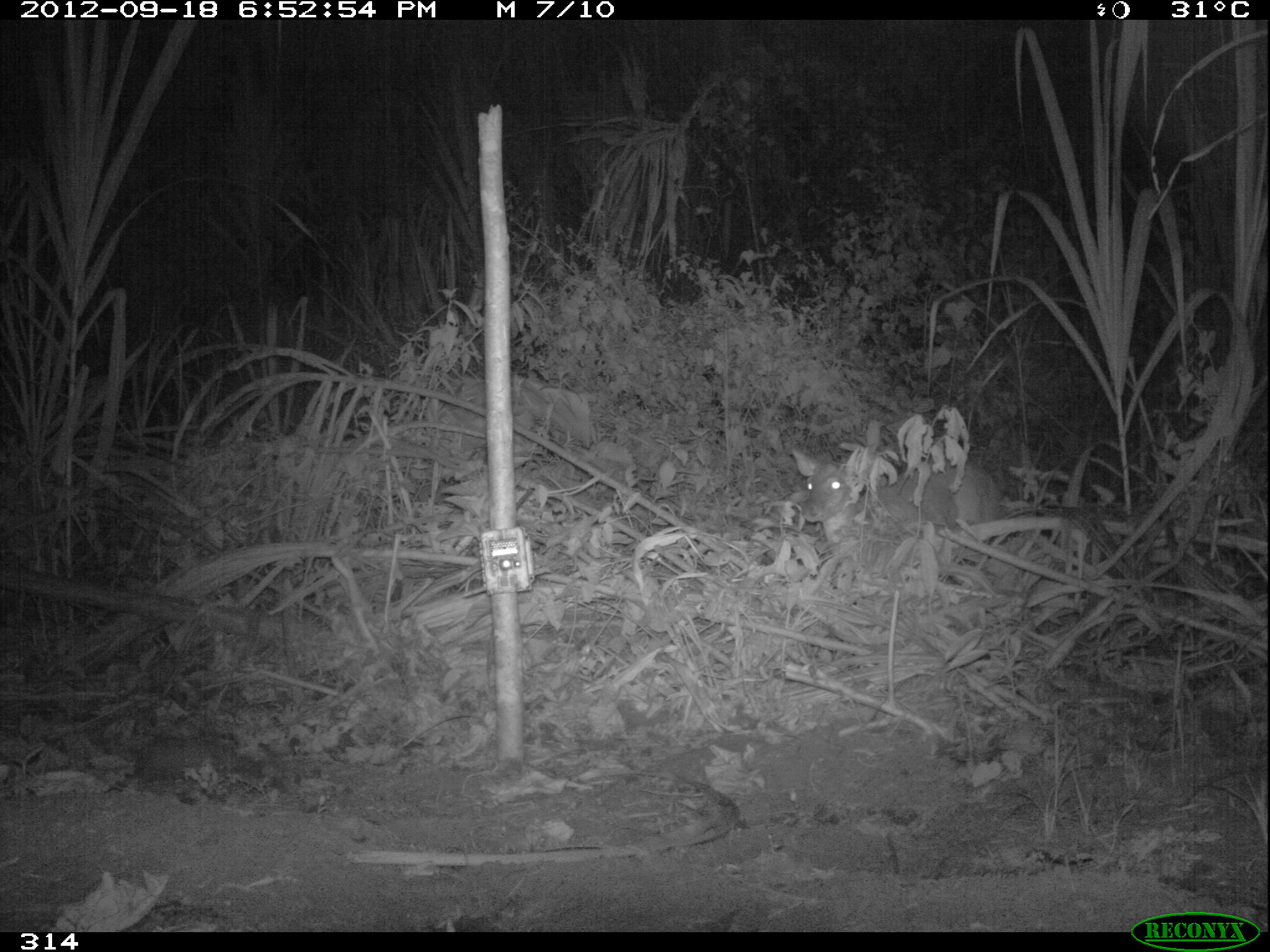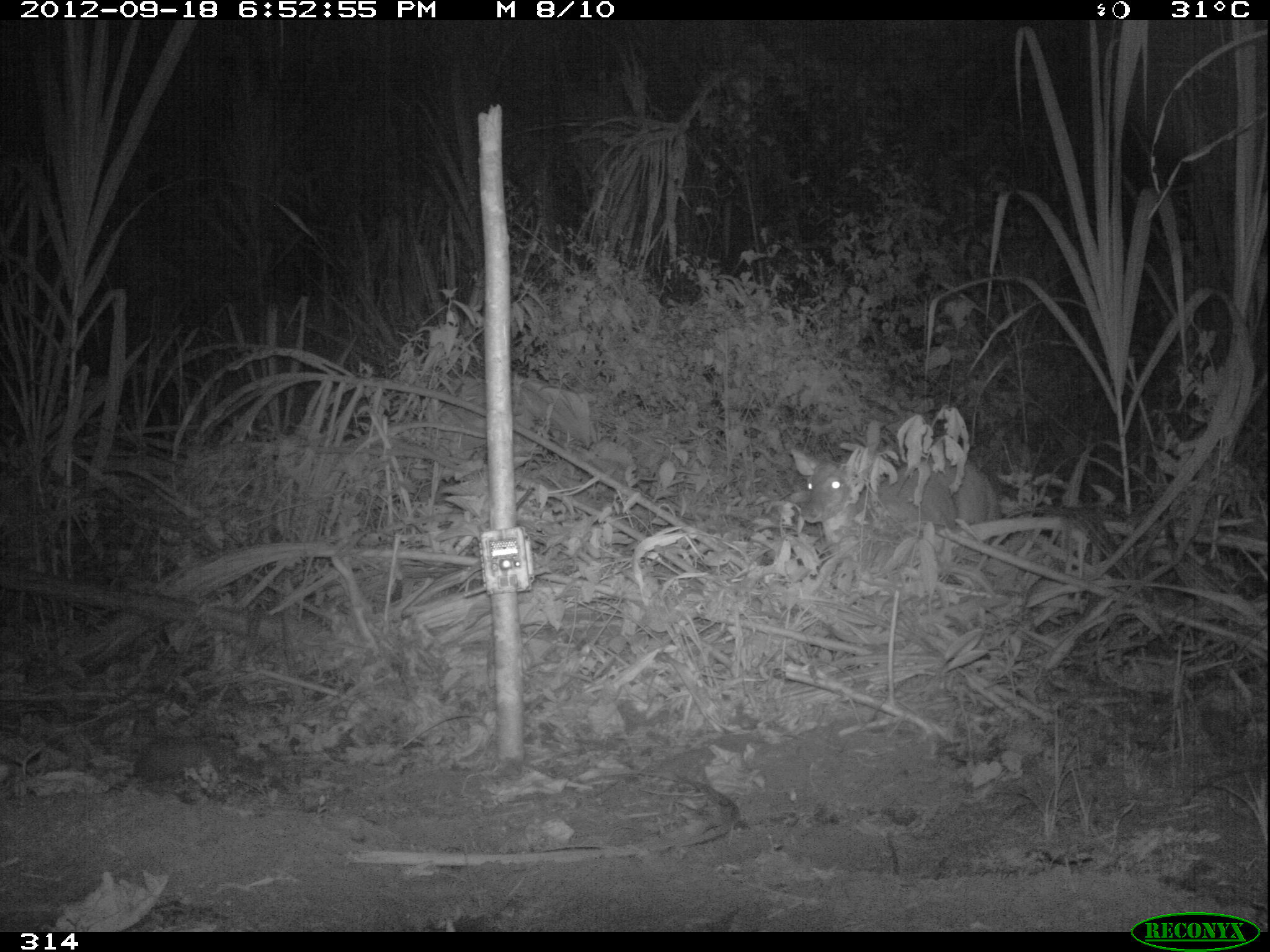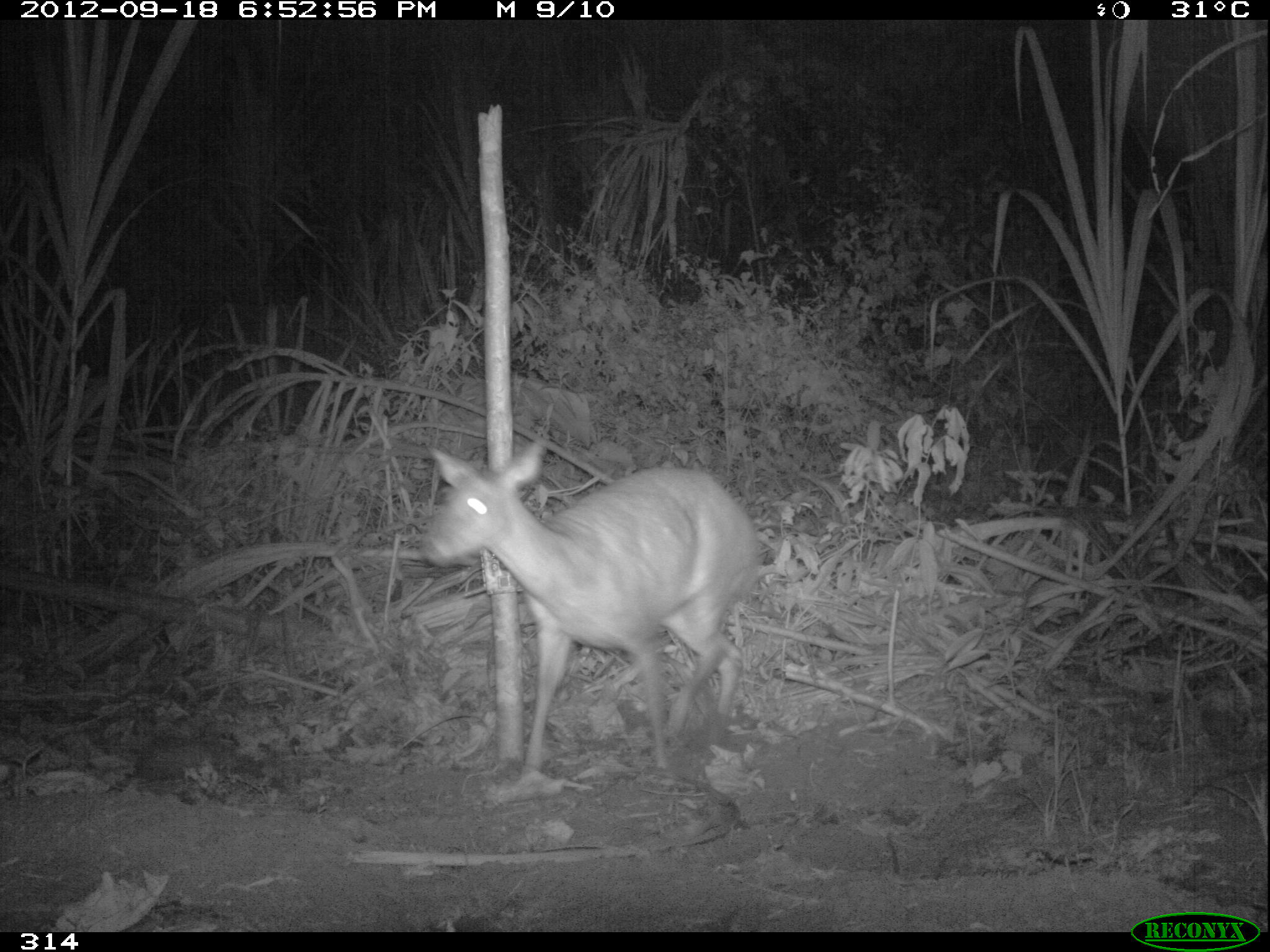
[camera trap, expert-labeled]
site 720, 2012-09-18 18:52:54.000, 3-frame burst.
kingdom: Animalia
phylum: Chordata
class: Mammalia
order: Artiodactyla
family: Cervidae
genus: Mazama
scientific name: Mazama americana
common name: red brocket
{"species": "Mazama americana (red brocket)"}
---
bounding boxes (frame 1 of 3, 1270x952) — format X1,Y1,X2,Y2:
mazama americana: 791,446,1000,572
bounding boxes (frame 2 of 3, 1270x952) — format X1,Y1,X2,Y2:
mazama americana: 787,445,996,565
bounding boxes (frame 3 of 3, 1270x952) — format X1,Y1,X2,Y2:
mazama americana: 426,440,759,776